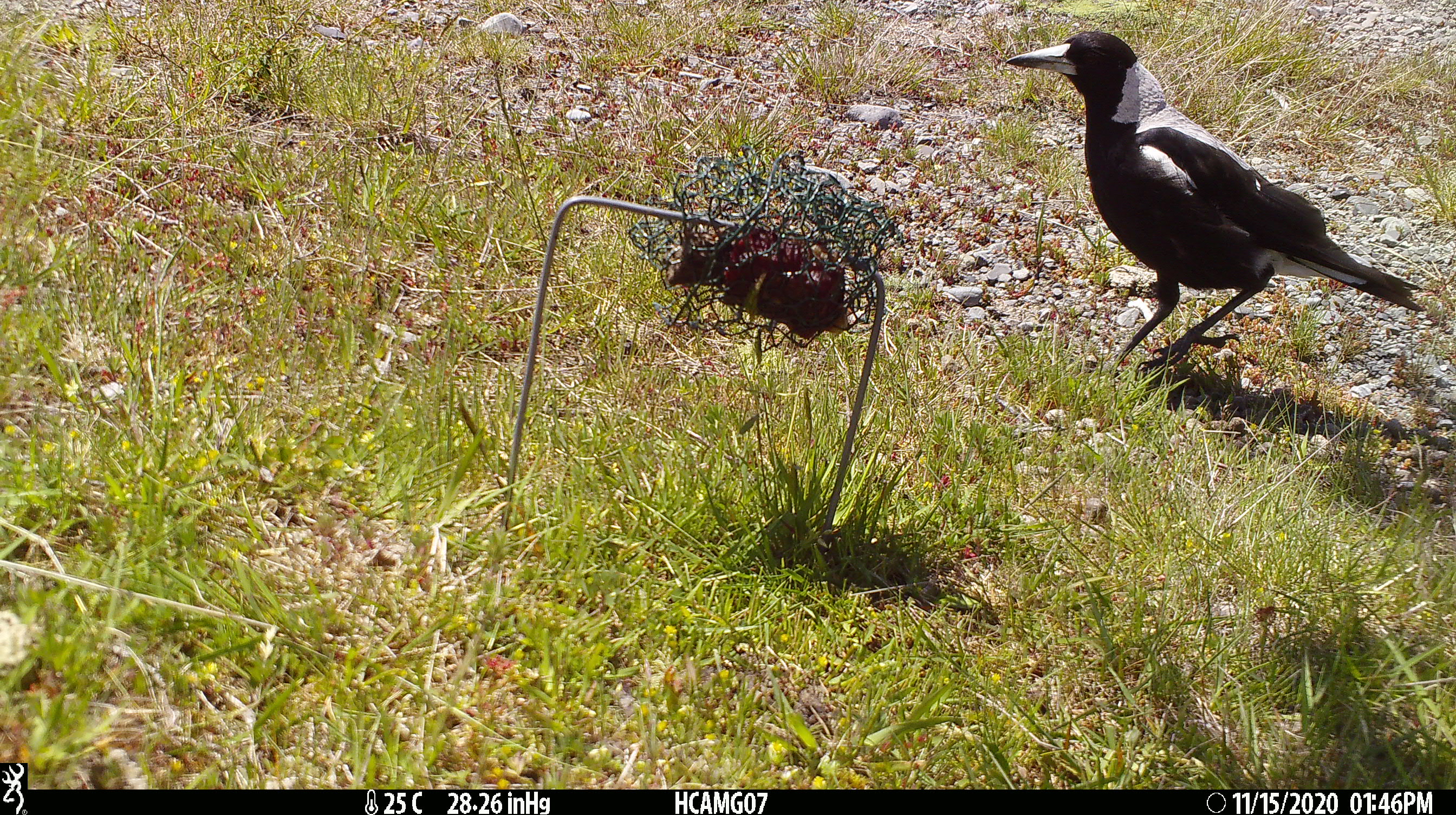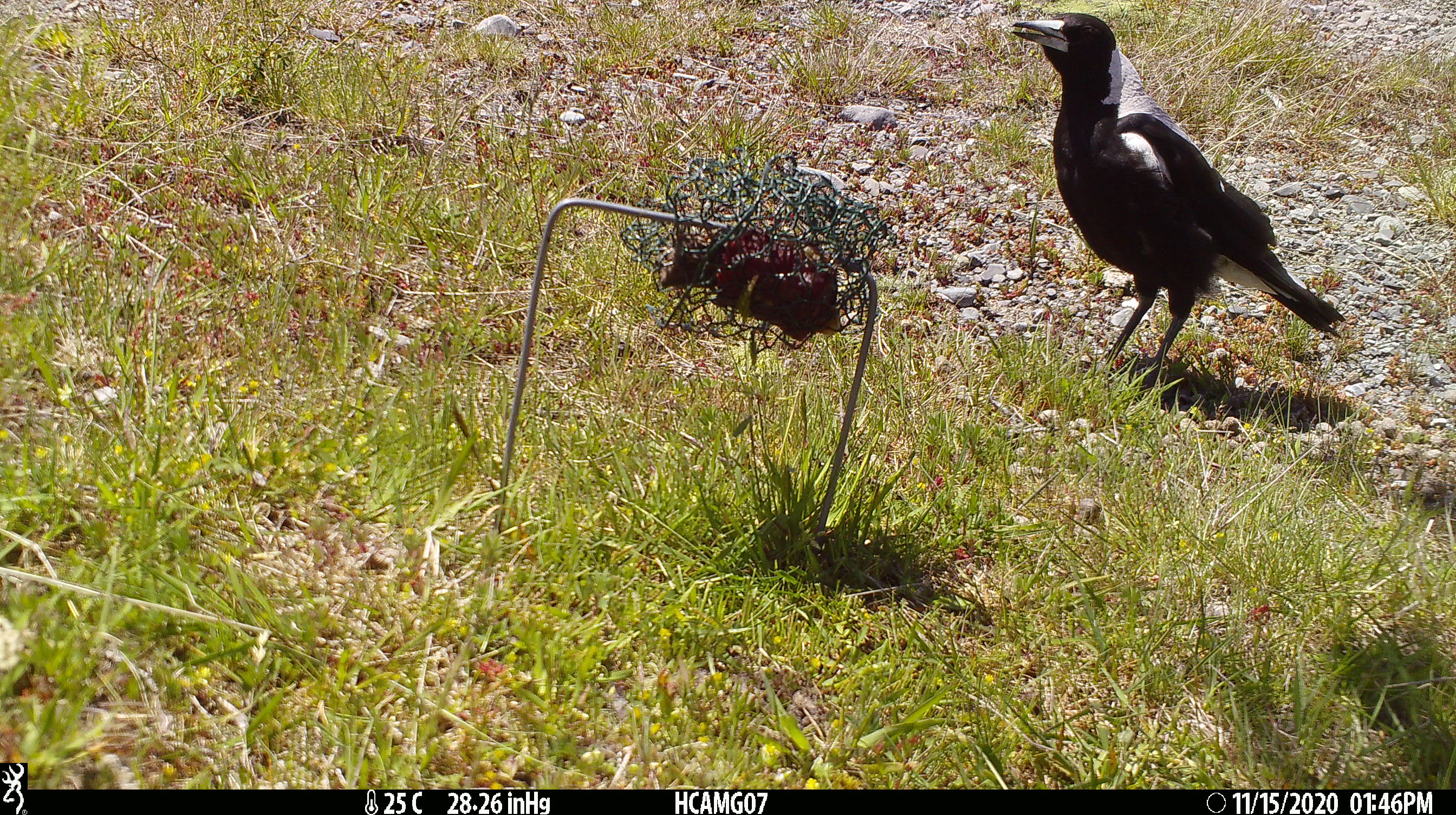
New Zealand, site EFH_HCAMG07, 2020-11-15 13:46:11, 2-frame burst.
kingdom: Animalia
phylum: Chordata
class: Aves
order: Passeriformes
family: Artamidae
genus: Gymnorhina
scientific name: Gymnorhina tibicen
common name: australian magpie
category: magpie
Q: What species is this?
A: Magpie (australian magpie) (Gymnorhina tibicen).